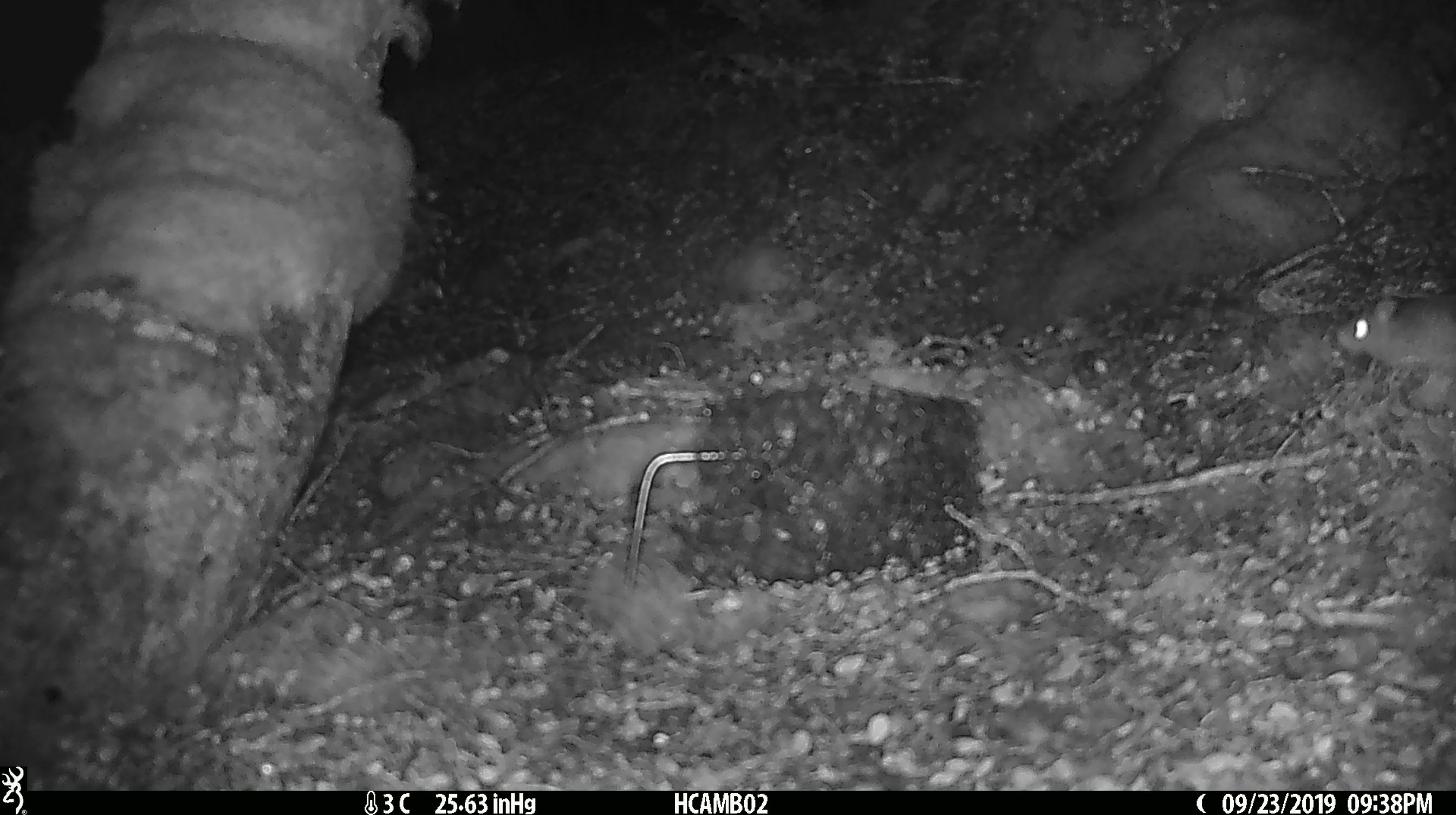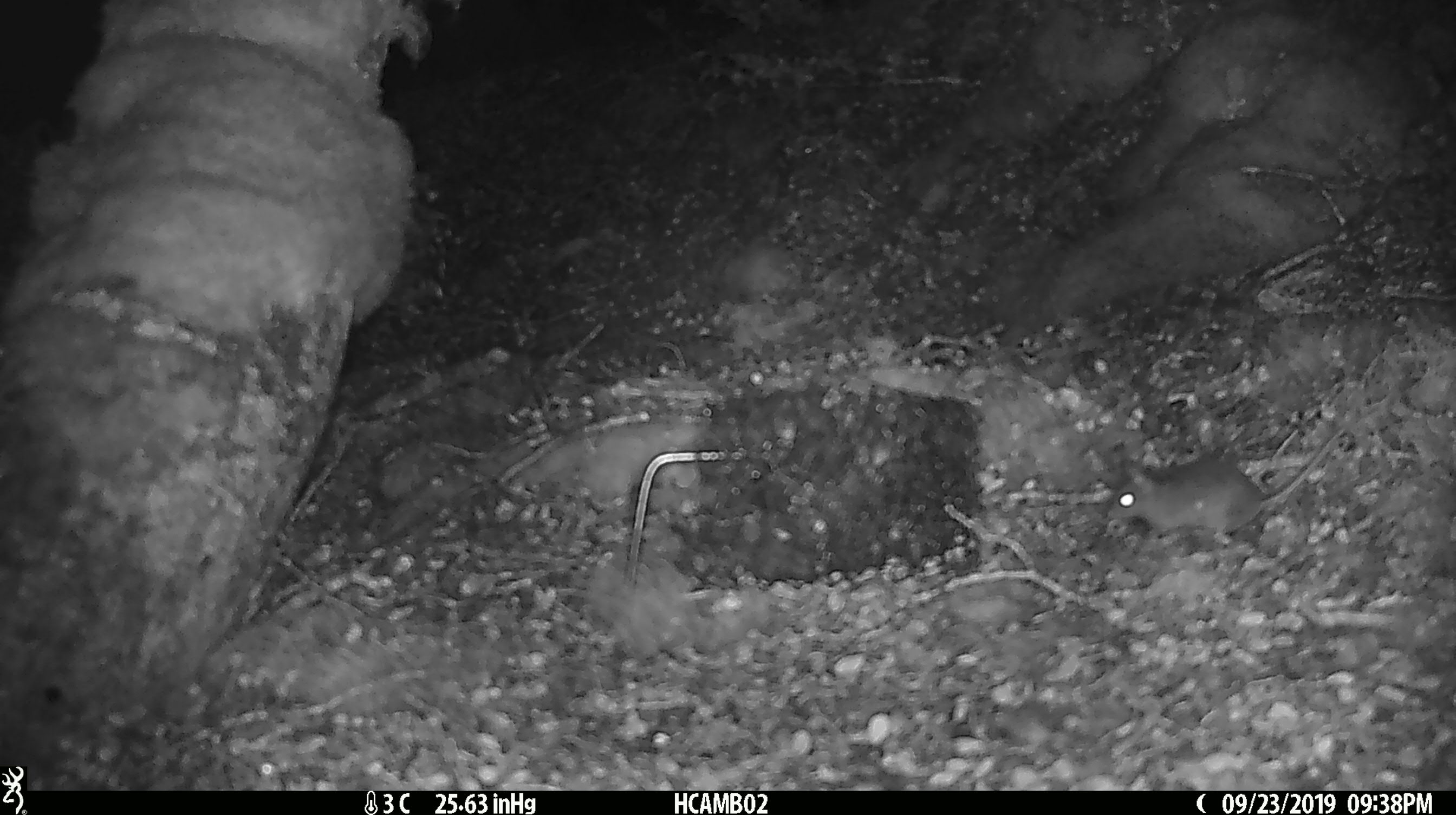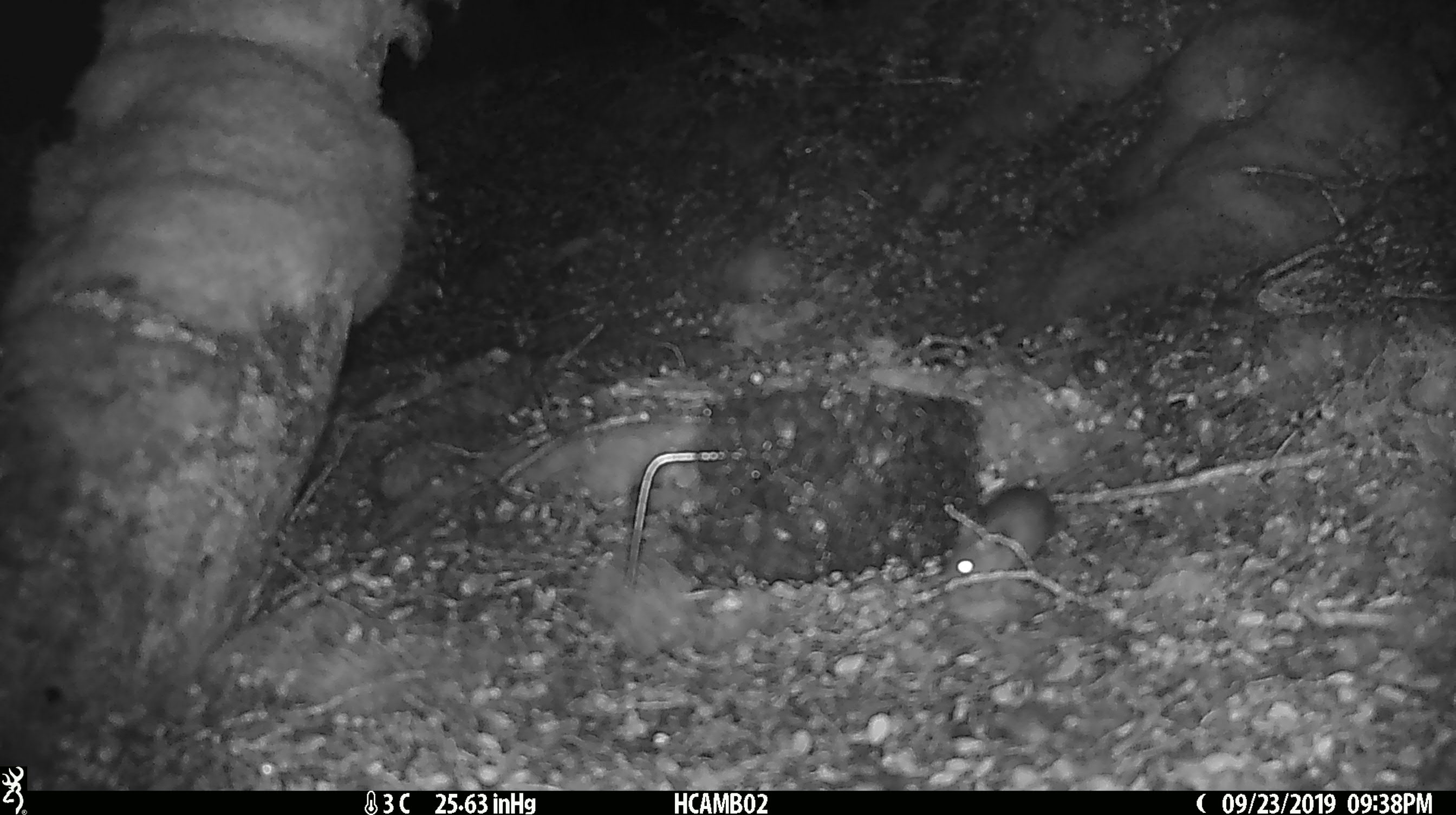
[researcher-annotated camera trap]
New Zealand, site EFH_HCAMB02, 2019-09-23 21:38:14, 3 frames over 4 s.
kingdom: Animalia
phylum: Chordata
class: Mammalia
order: Rodentia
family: Muridae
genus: Mus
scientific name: Mus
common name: mouse